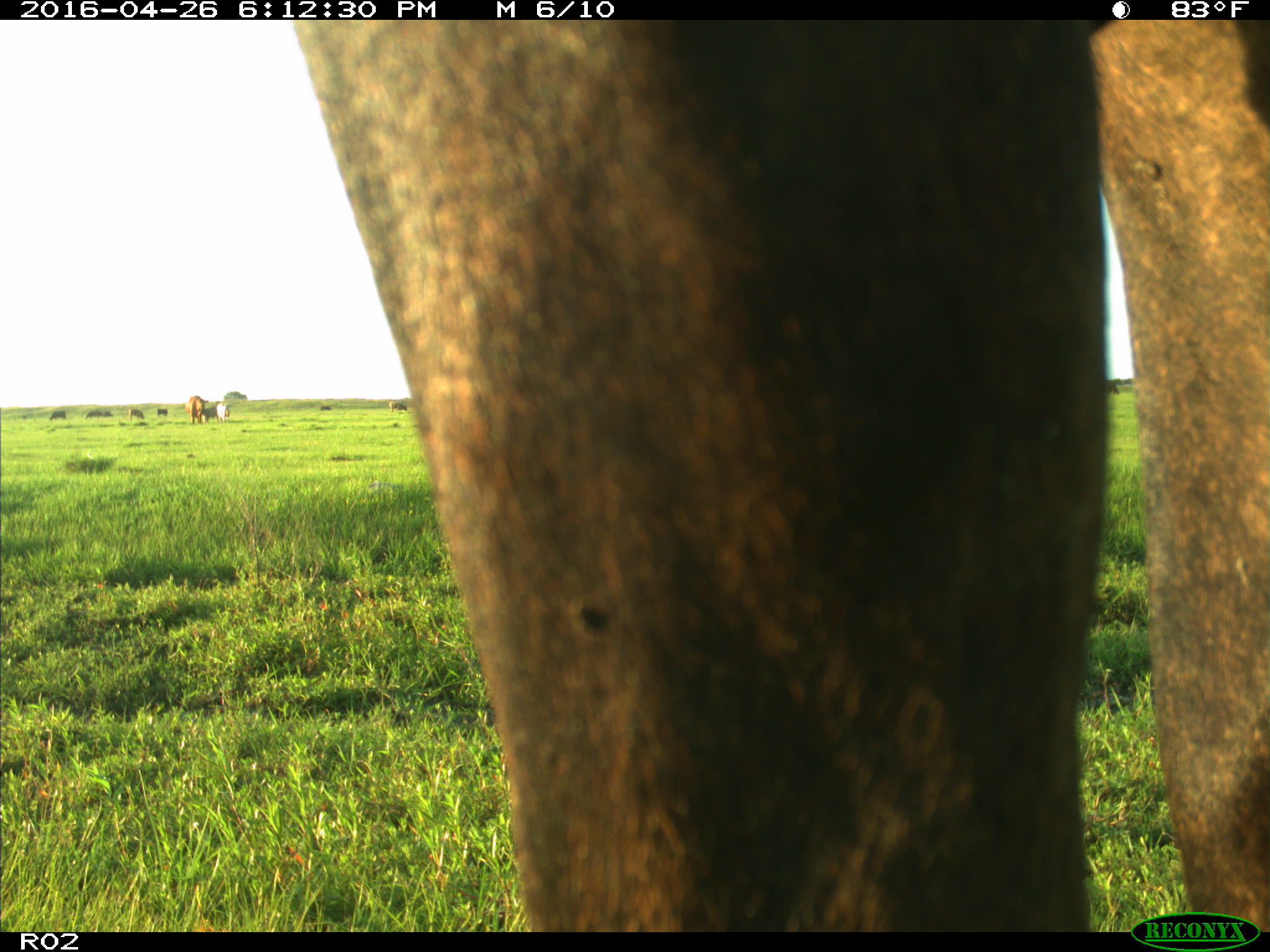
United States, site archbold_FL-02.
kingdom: Animalia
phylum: Chordata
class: Mammalia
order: Artiodactyla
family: Bovidae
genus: Bos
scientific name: Bos taurus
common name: domestic cow